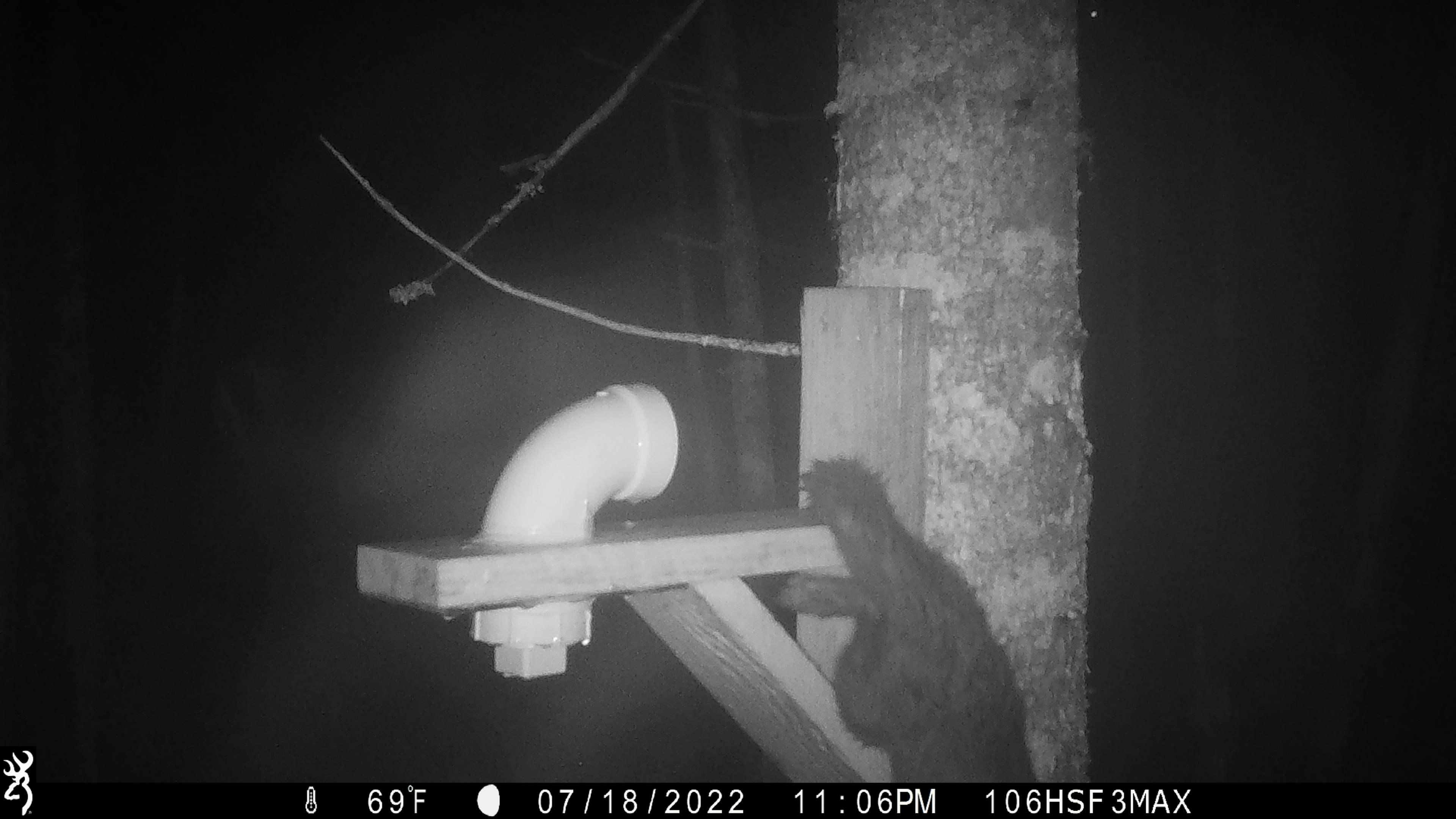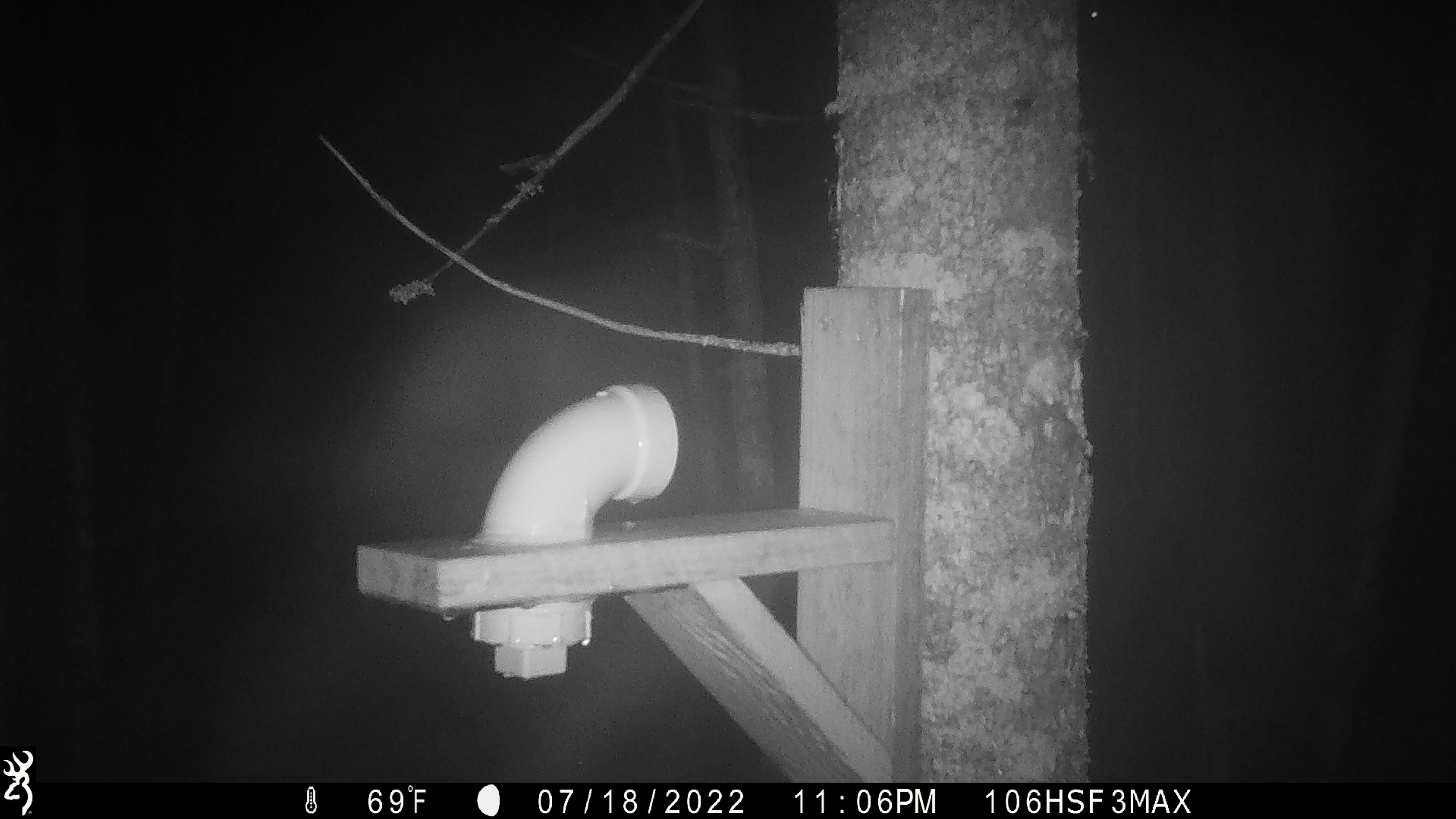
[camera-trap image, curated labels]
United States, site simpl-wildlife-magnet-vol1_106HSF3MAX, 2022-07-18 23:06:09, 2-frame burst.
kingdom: Animalia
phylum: Chordata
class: Mammalia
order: Carnivora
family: Mustelidae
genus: Martes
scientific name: Martes americana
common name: american marten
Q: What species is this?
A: American marten (Martes americana).